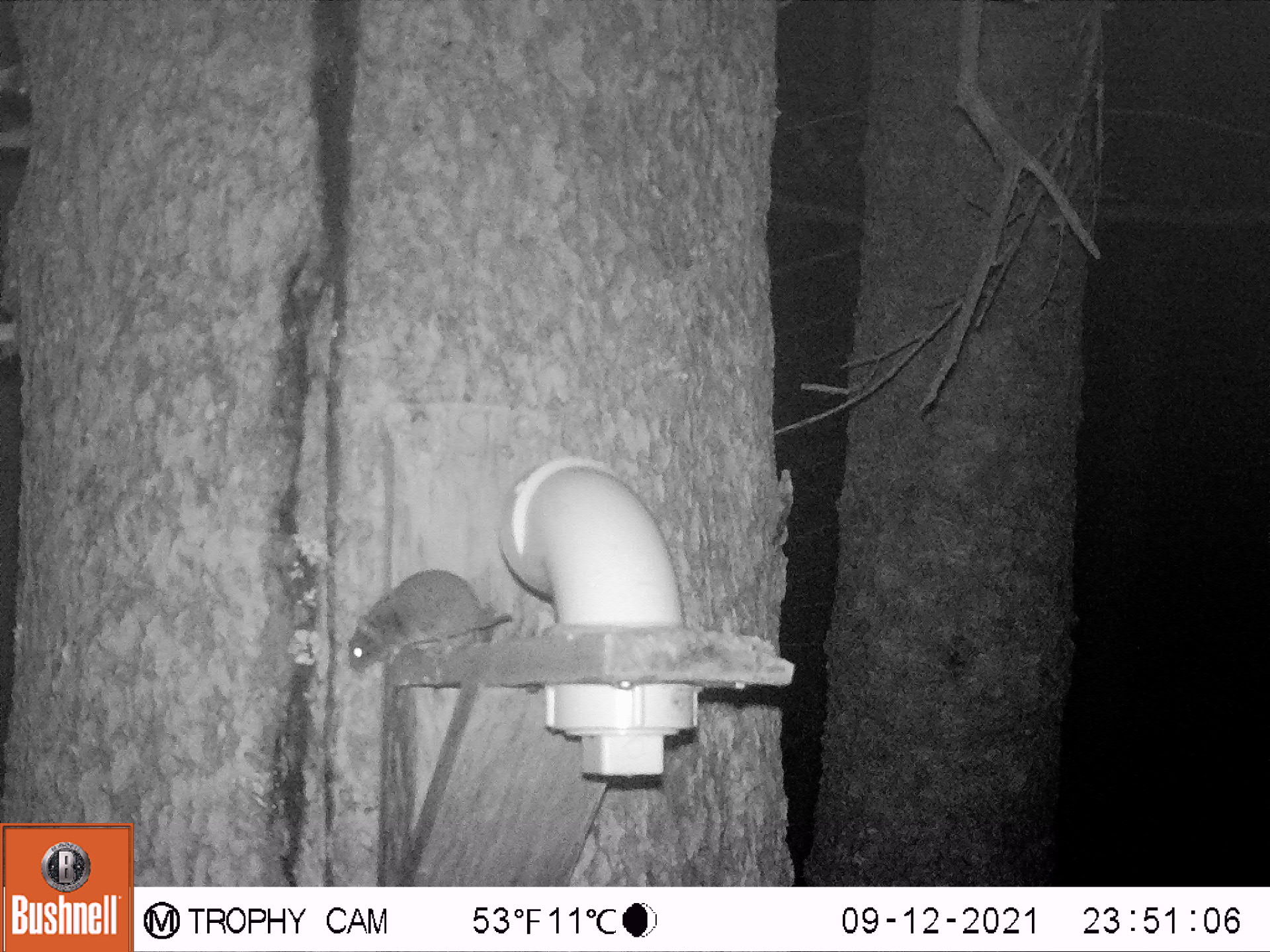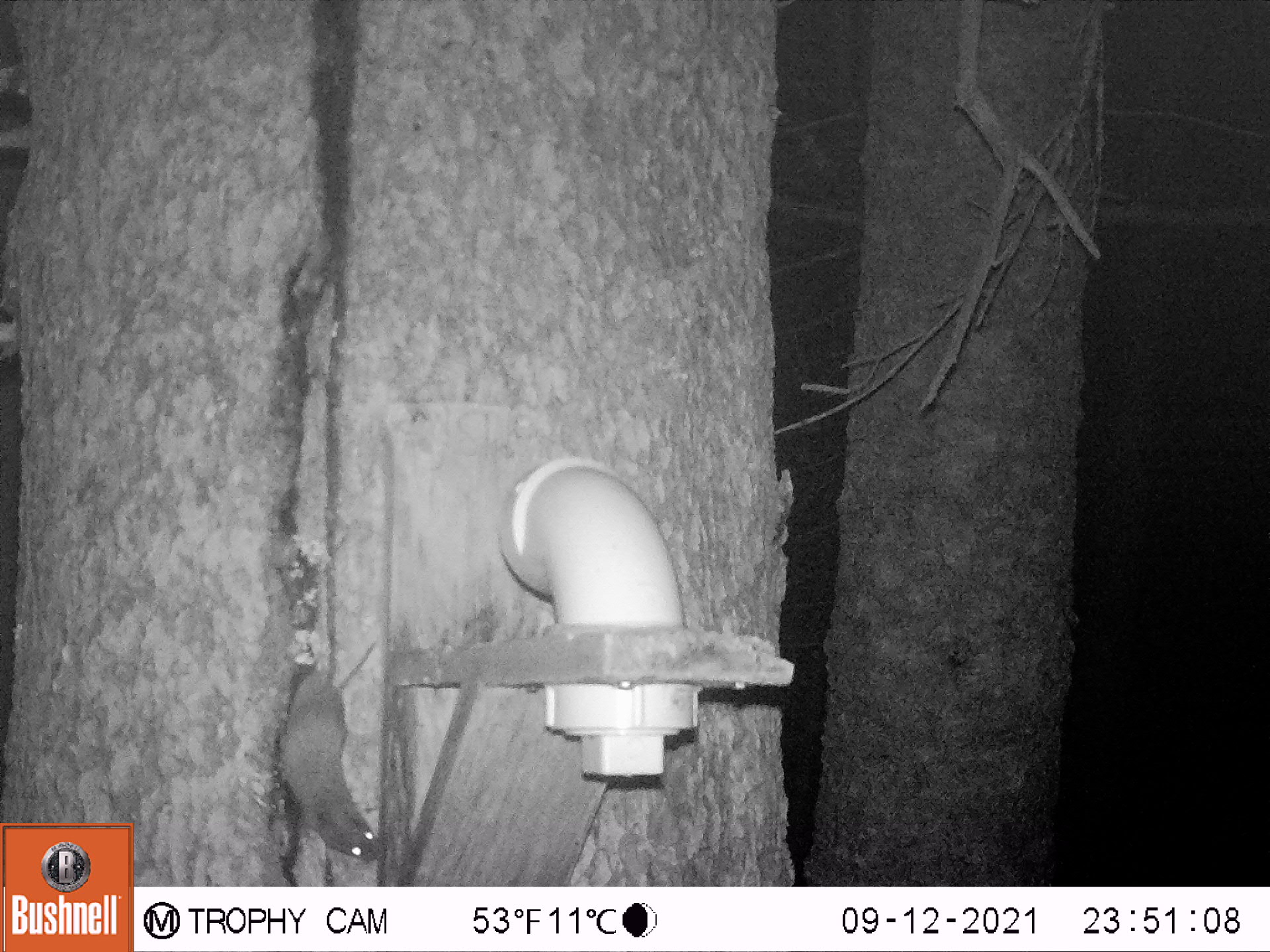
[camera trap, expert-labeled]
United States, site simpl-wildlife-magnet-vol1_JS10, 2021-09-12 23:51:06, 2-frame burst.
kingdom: Animalia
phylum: Chordata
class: Mammalia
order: Rodentia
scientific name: Rodentia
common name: mouse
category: mouse sp.